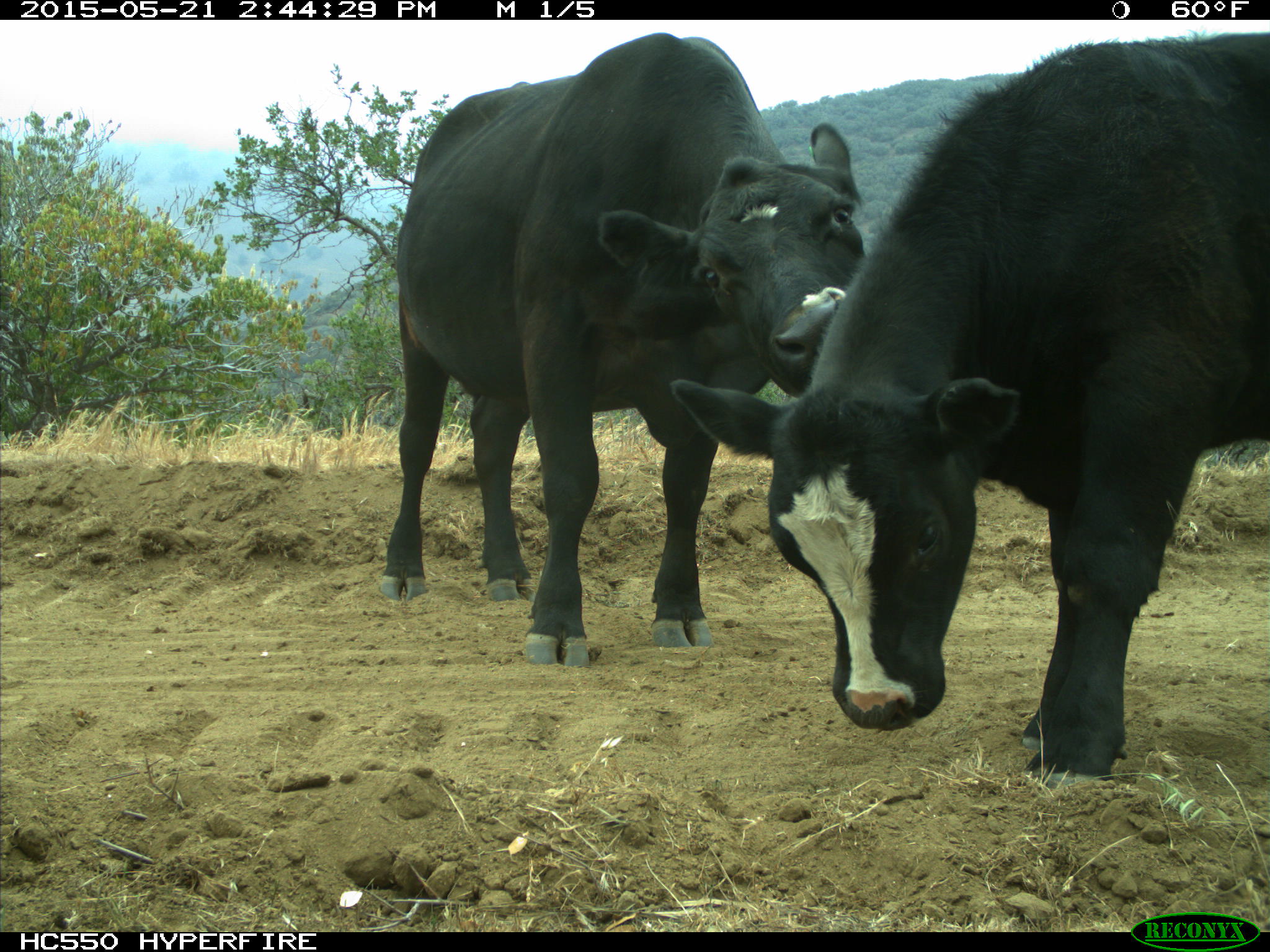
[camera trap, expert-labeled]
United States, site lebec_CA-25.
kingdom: Animalia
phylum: Chordata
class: Mammalia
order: Artiodactyla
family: Bovidae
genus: Bos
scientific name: Bos taurus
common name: domestic cow